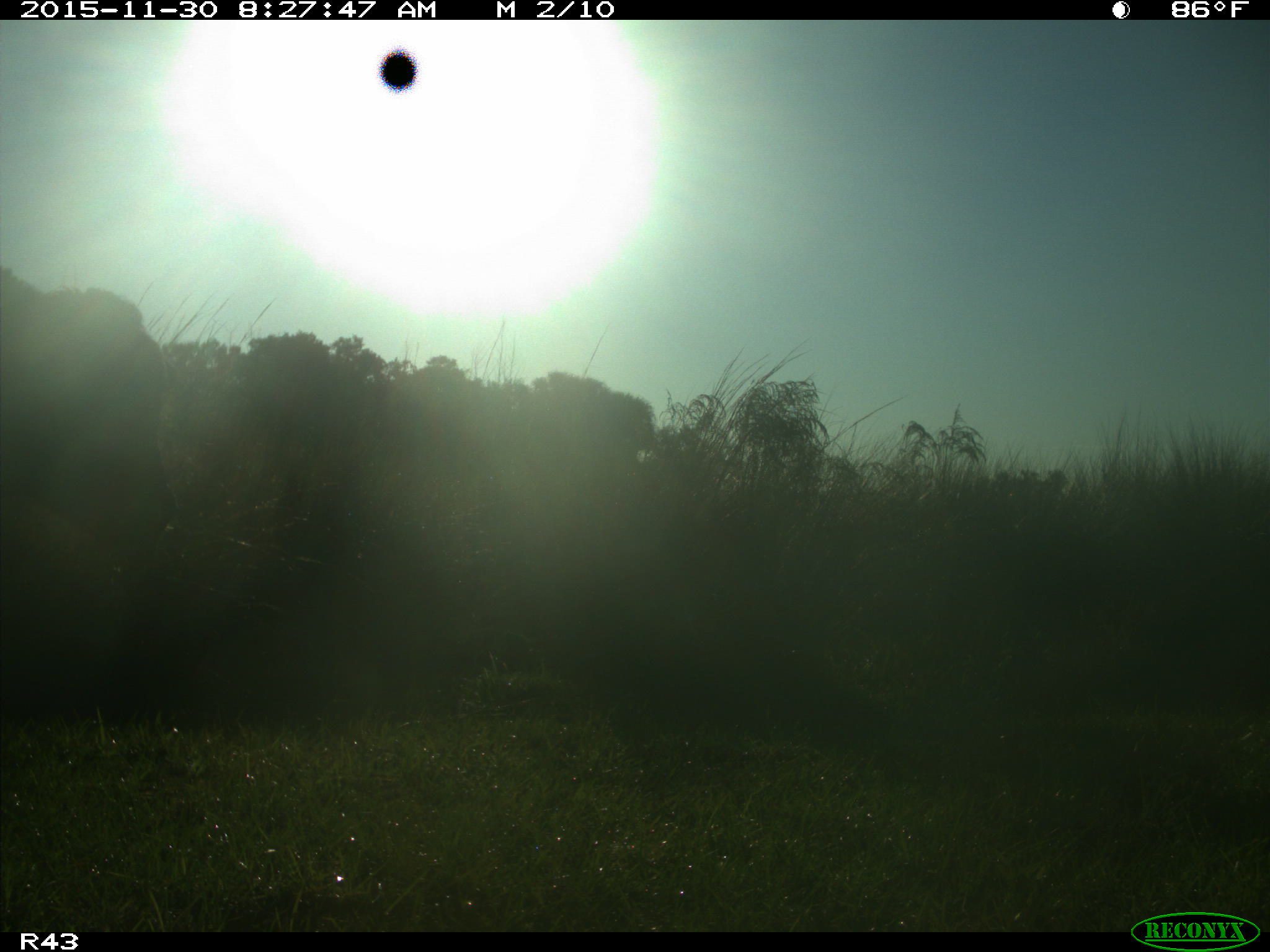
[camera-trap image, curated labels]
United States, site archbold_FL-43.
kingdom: Animalia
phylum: Chordata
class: Mammalia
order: Artiodactyla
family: Bovidae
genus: Bos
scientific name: Bos taurus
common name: domestic cow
Bos taurus (domestic cow).